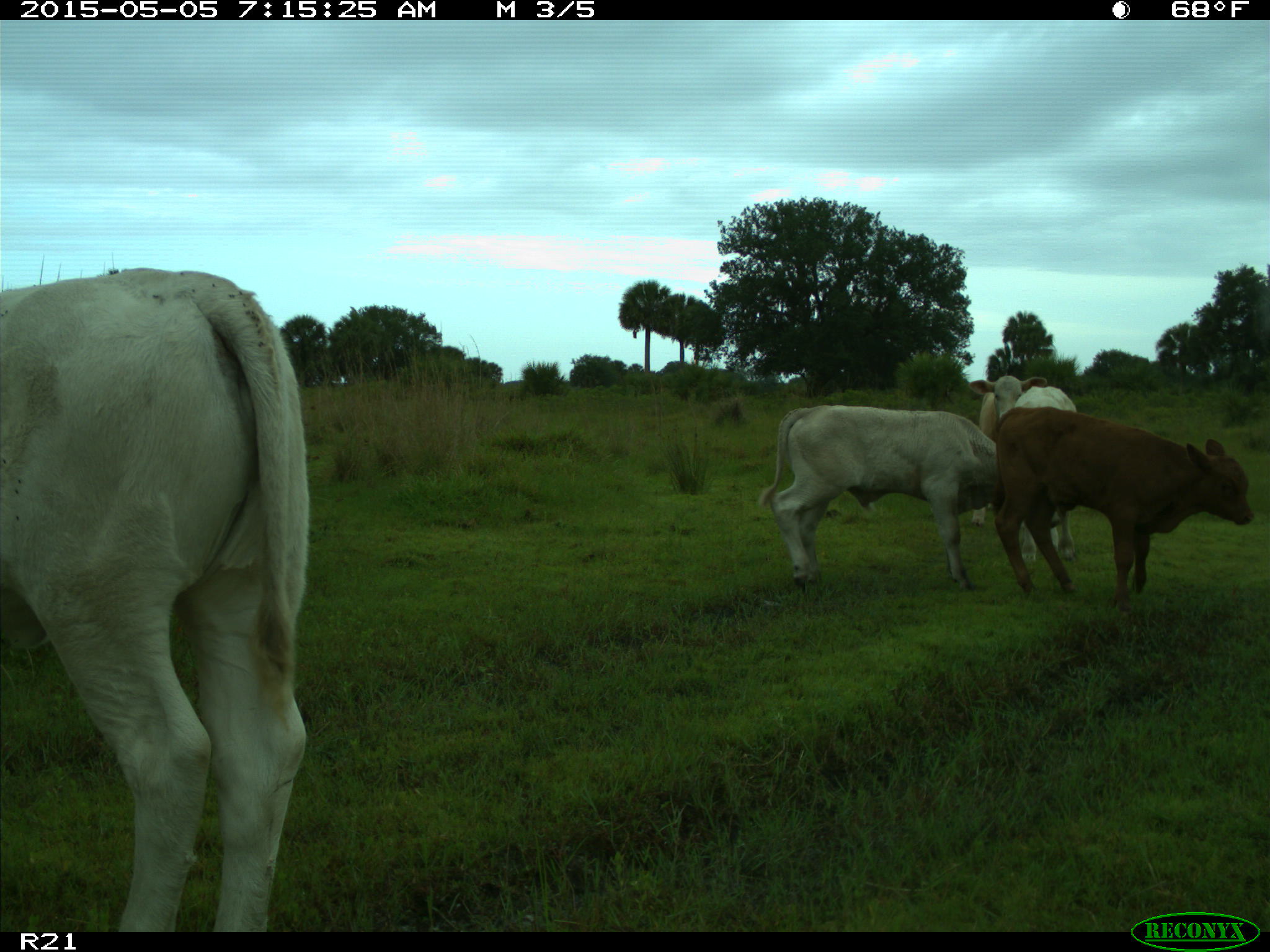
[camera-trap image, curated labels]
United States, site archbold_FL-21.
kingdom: Animalia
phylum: Chordata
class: Mammalia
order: Artiodactyla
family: Bovidae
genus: Bos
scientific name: Bos taurus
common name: domestic cow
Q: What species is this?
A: Bos taurus (domestic cow).